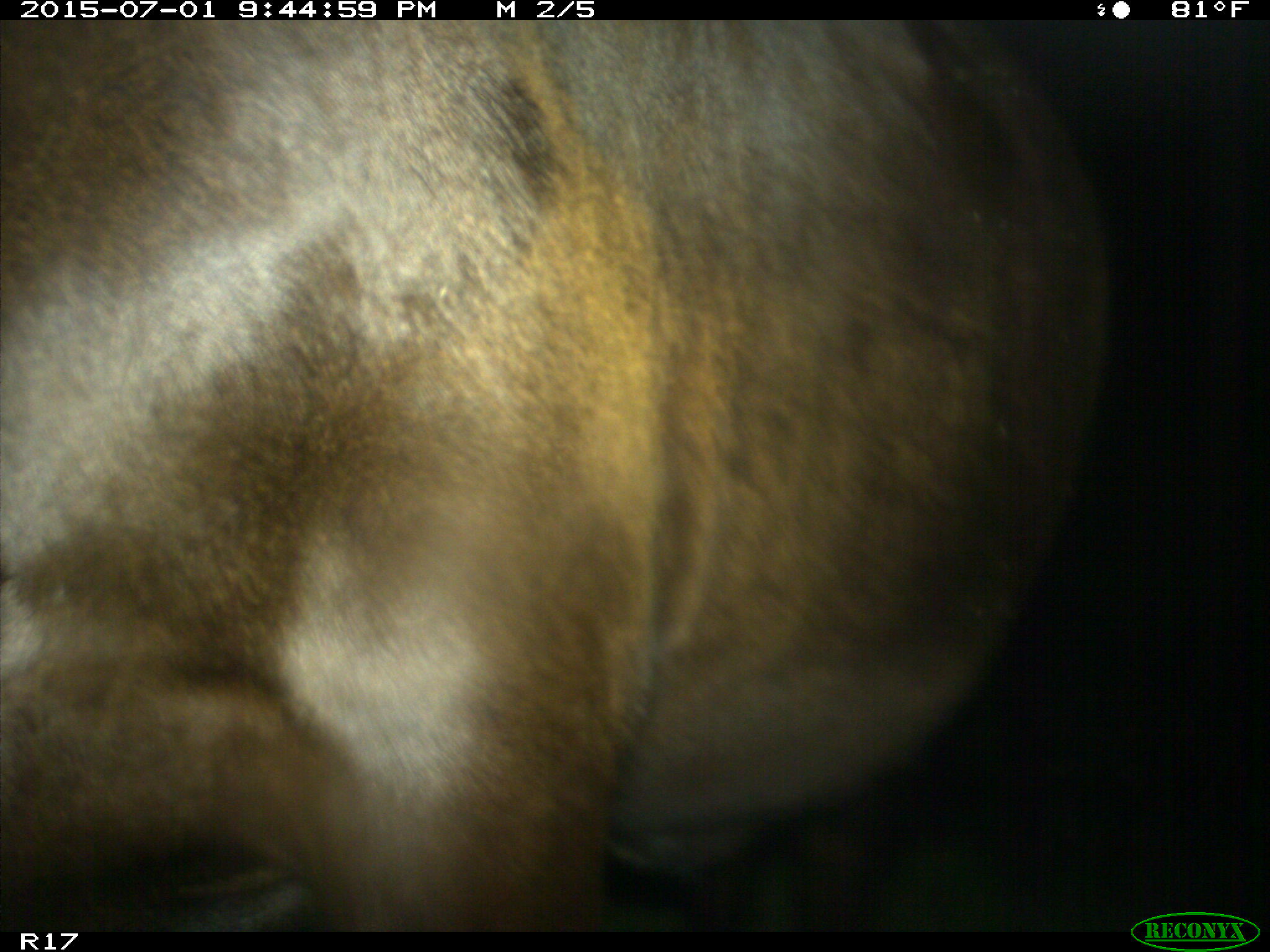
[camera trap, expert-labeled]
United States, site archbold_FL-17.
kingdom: Animalia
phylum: Chordata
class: Mammalia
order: Artiodactyla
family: Bovidae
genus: Bos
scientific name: Bos taurus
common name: domestic cow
Bos taurus (domestic cow).